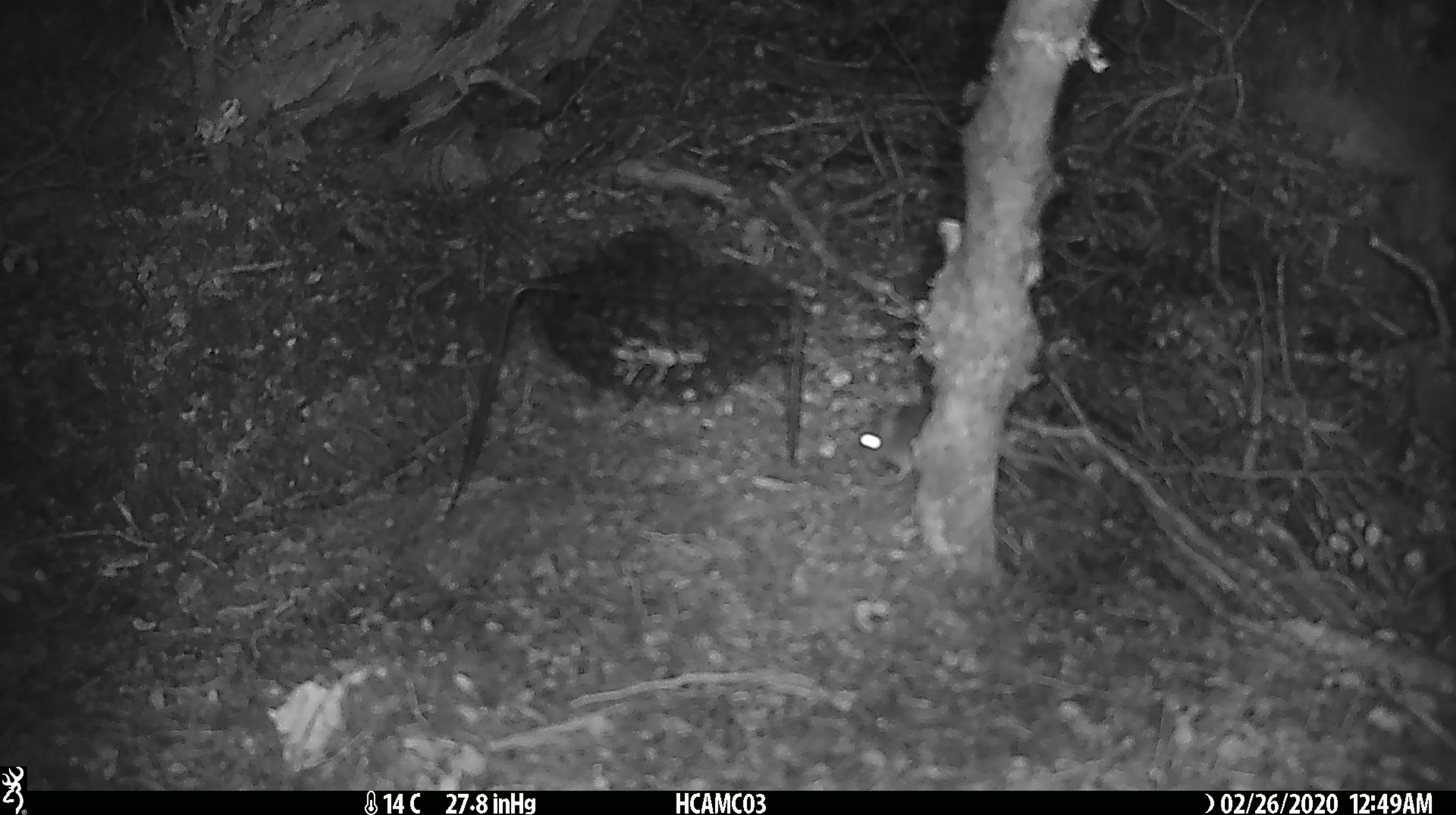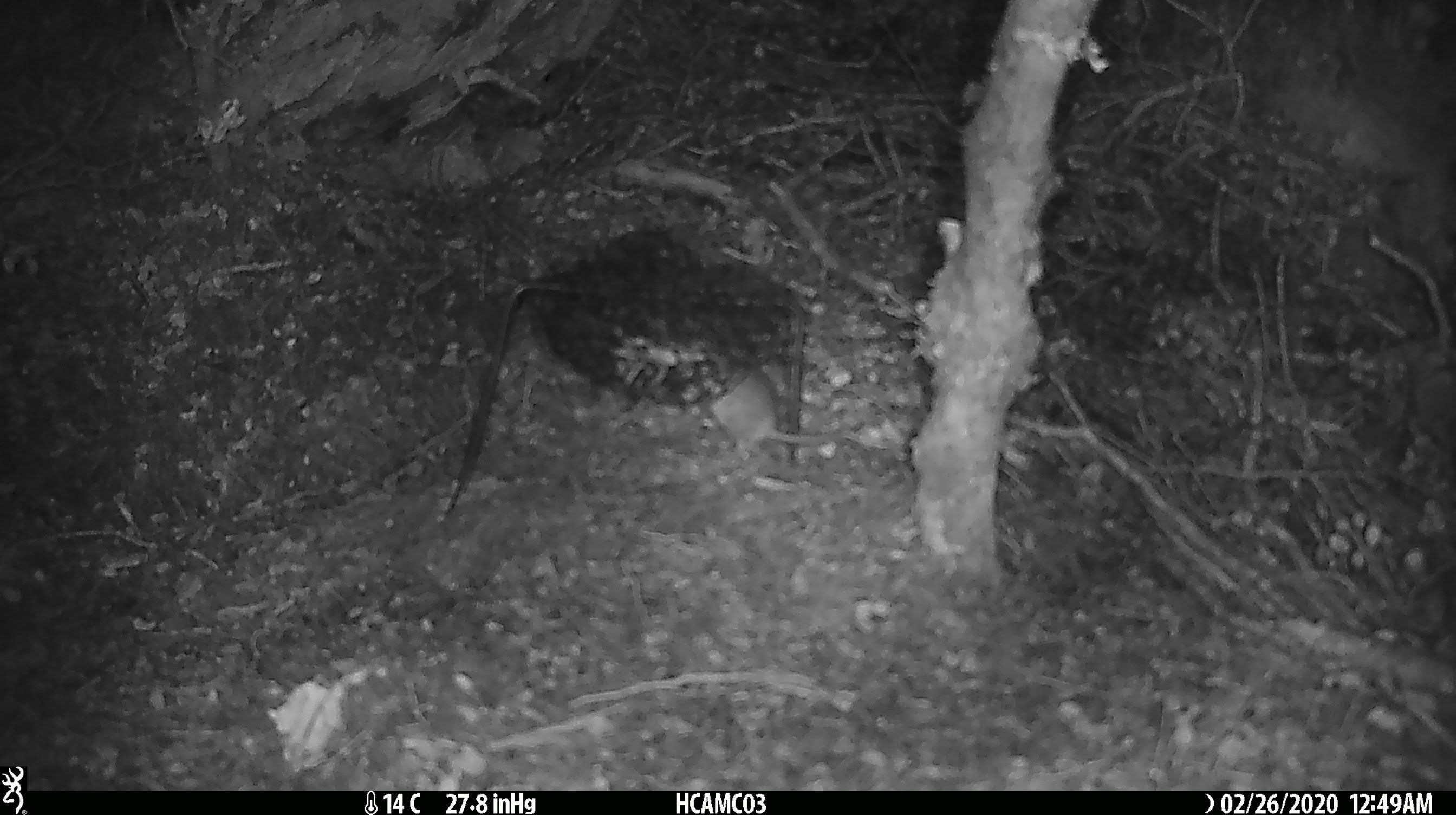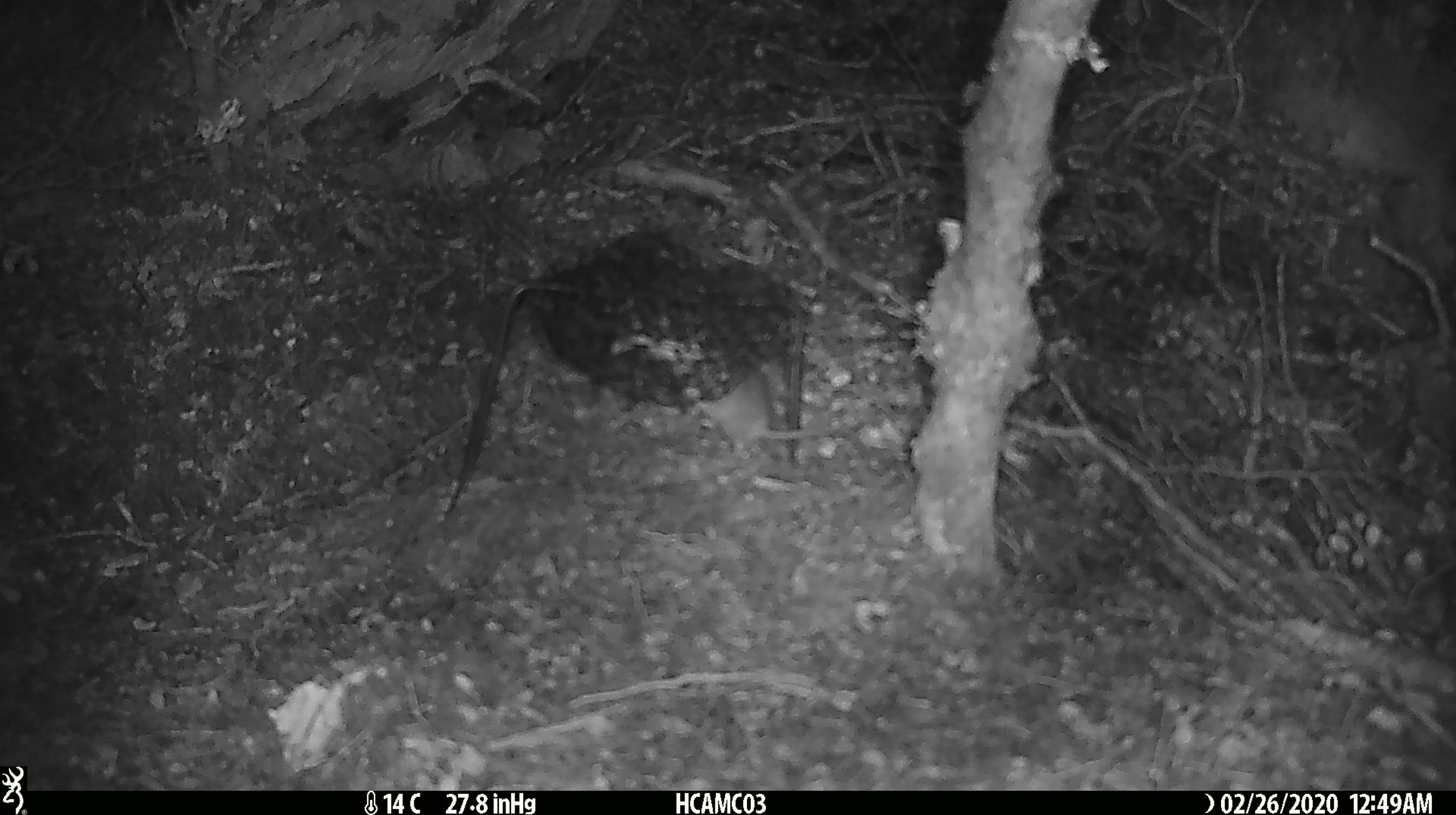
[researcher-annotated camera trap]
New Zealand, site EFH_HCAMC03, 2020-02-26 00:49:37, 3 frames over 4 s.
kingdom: Animalia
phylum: Chordata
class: Mammalia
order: Rodentia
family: Muridae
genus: Mus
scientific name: Mus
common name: mouse